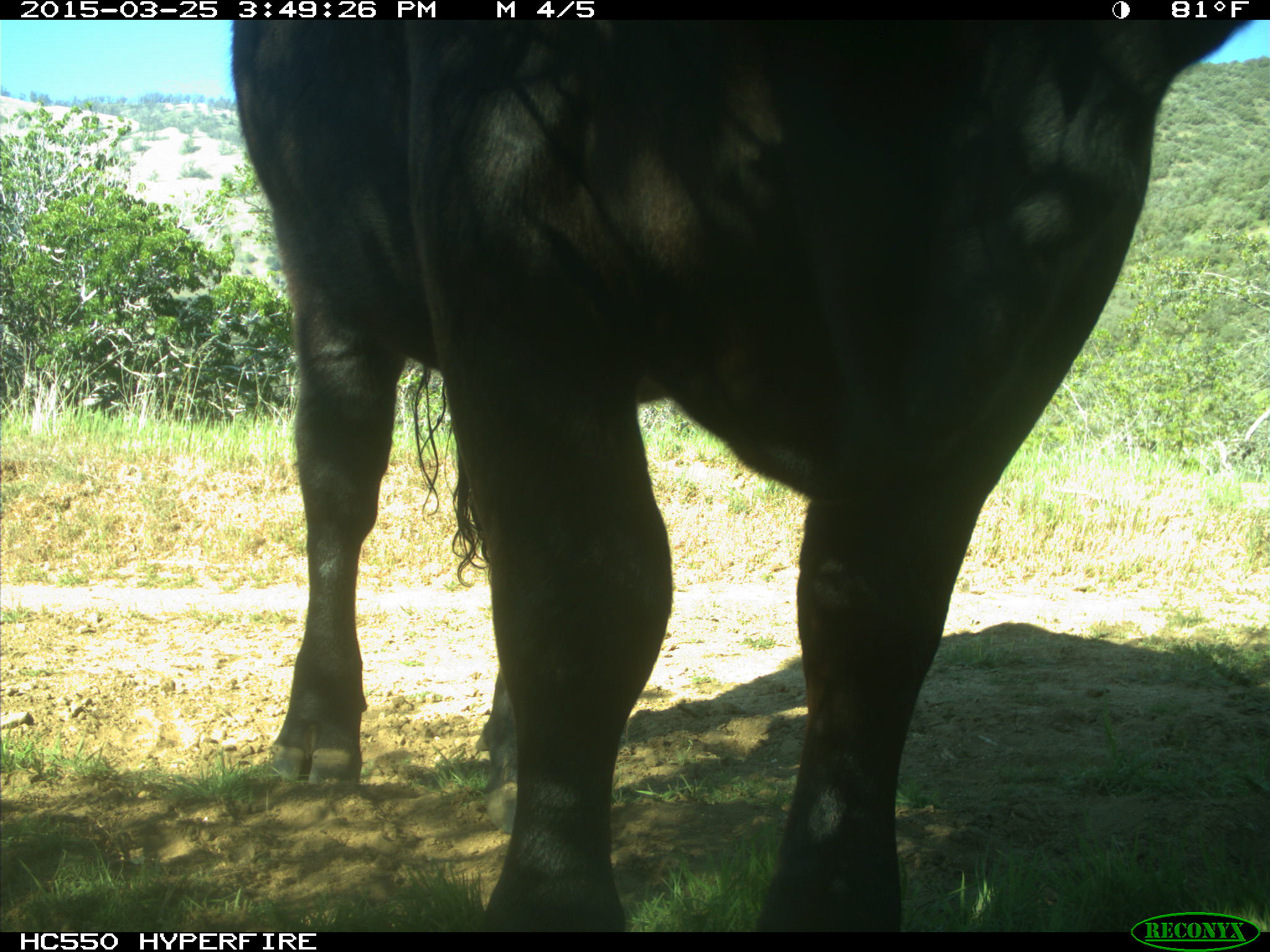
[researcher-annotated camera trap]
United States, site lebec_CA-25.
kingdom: Animalia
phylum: Chordata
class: Mammalia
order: Artiodactyla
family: Bovidae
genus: Bos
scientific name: Bos taurus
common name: domestic cow